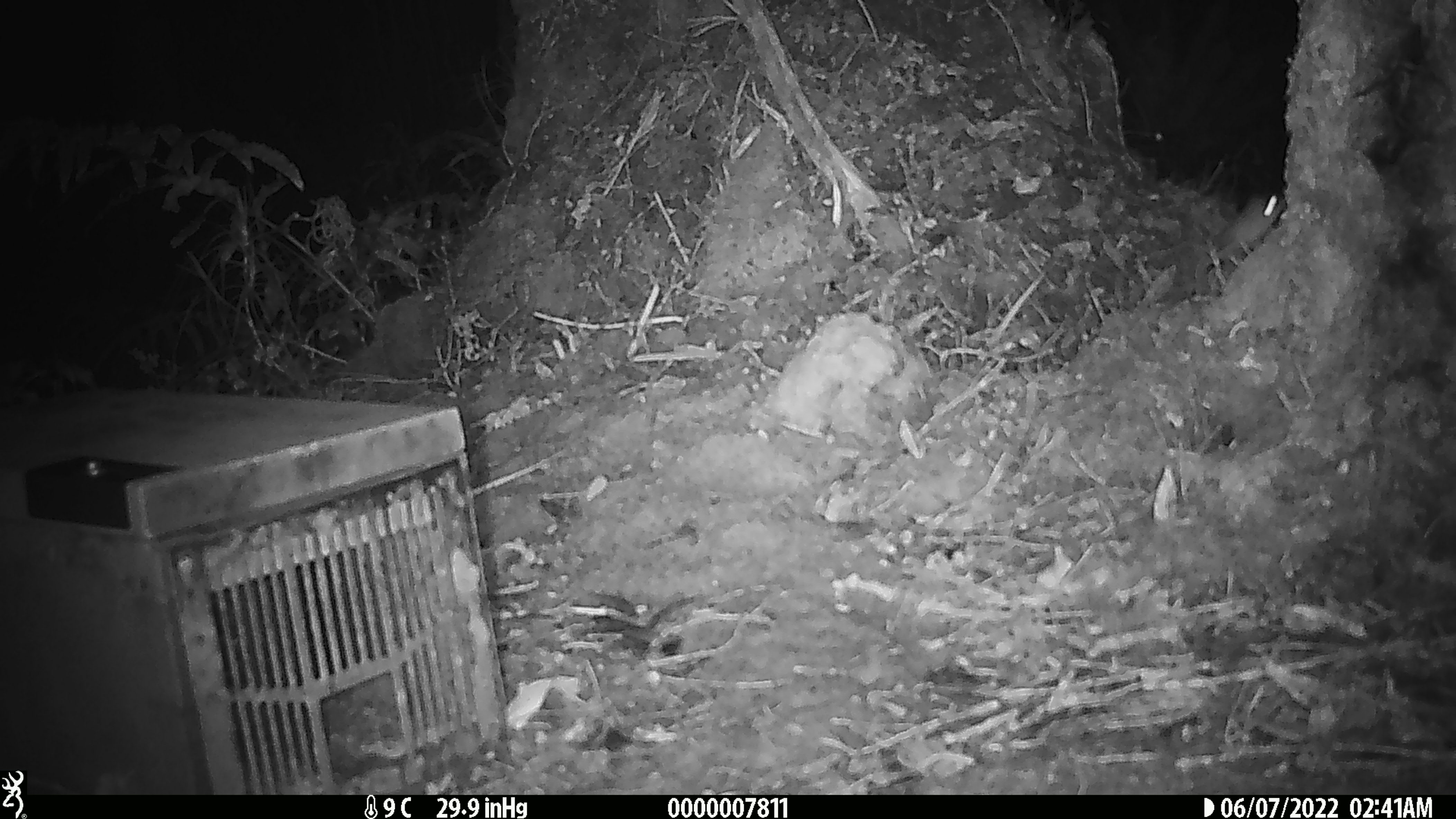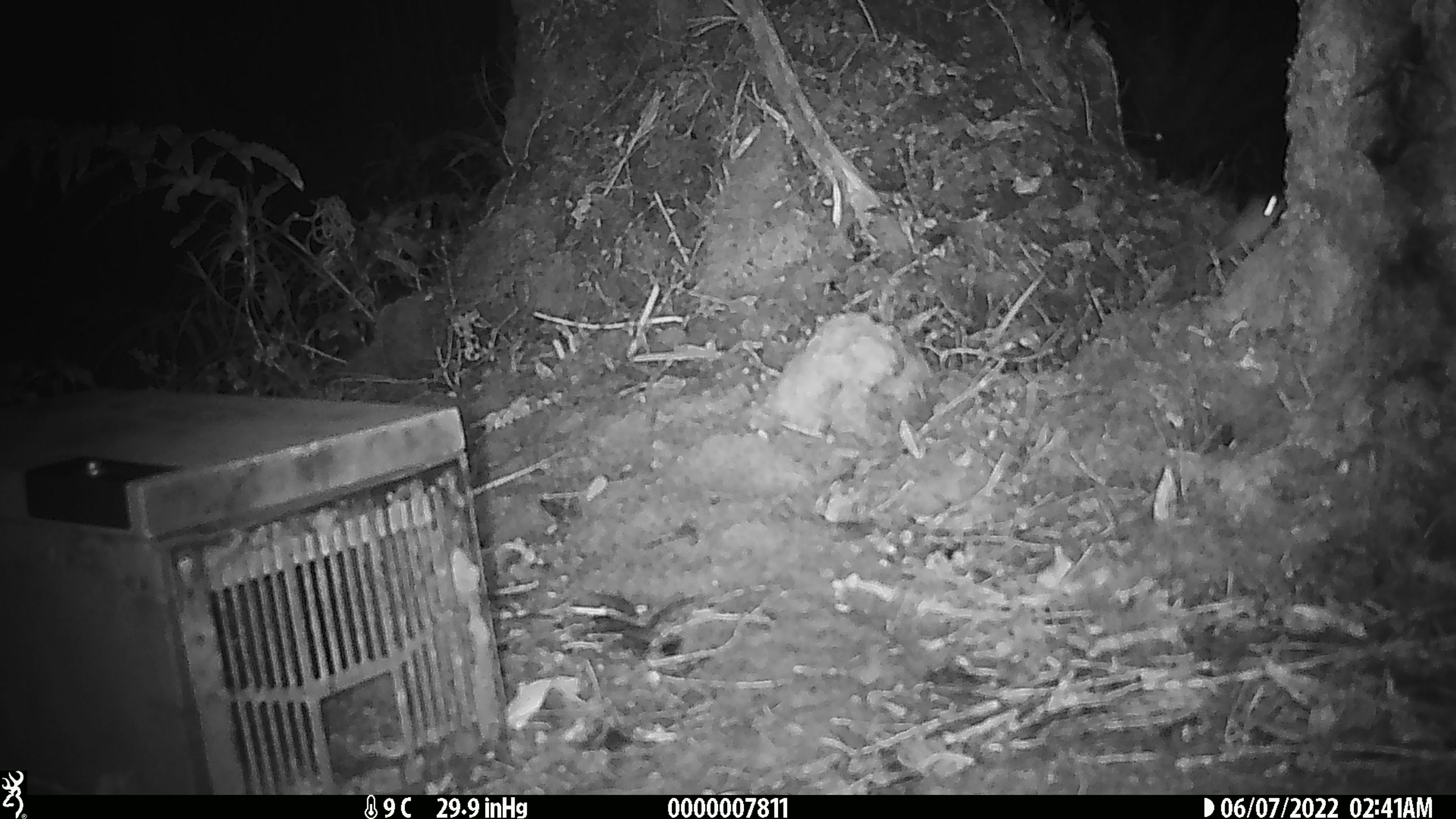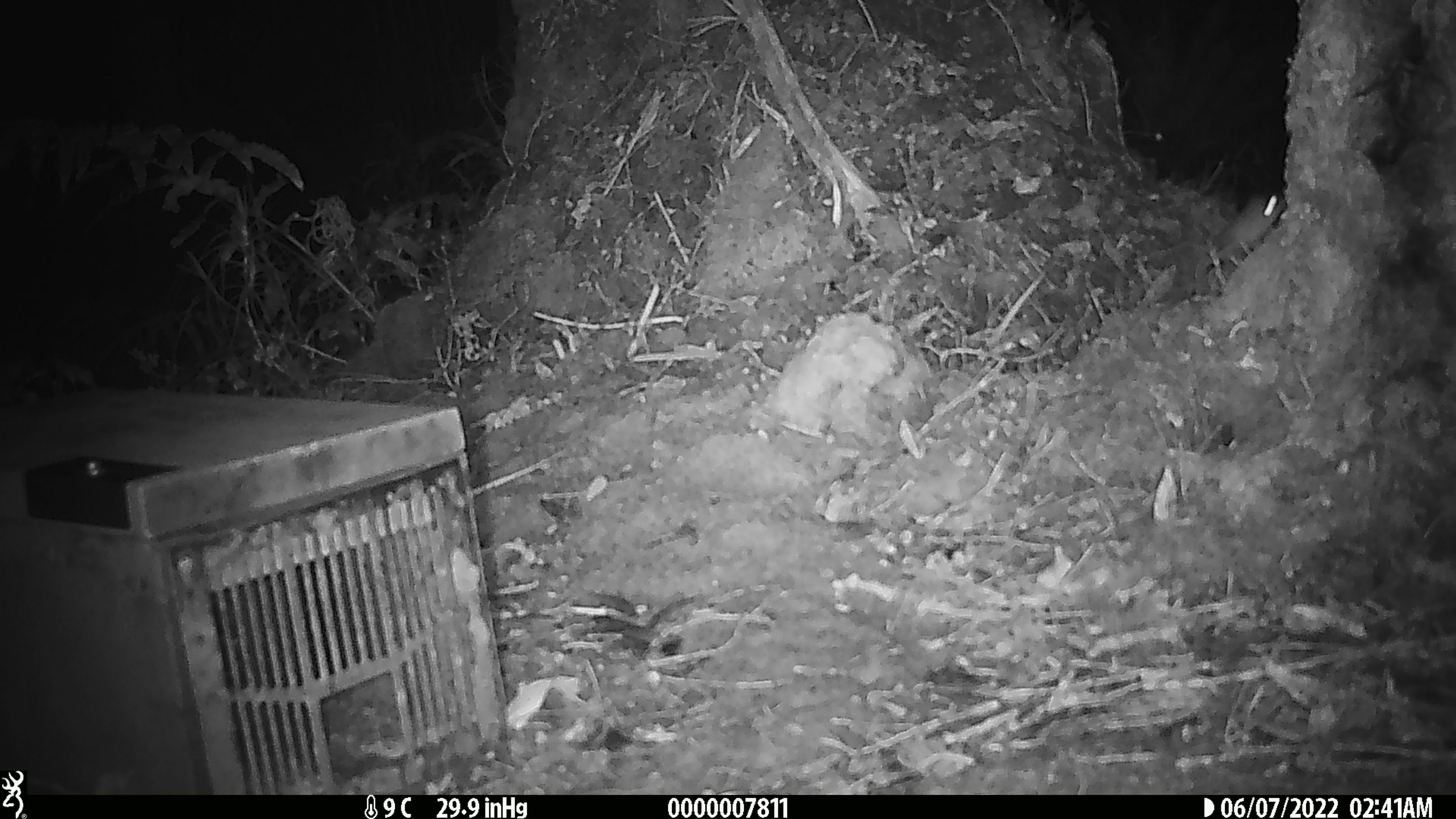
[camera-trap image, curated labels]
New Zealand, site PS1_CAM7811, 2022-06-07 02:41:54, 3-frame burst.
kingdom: Animalia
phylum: Chordata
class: Mammalia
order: Rodentia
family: Muridae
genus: Mus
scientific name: Mus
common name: mouse